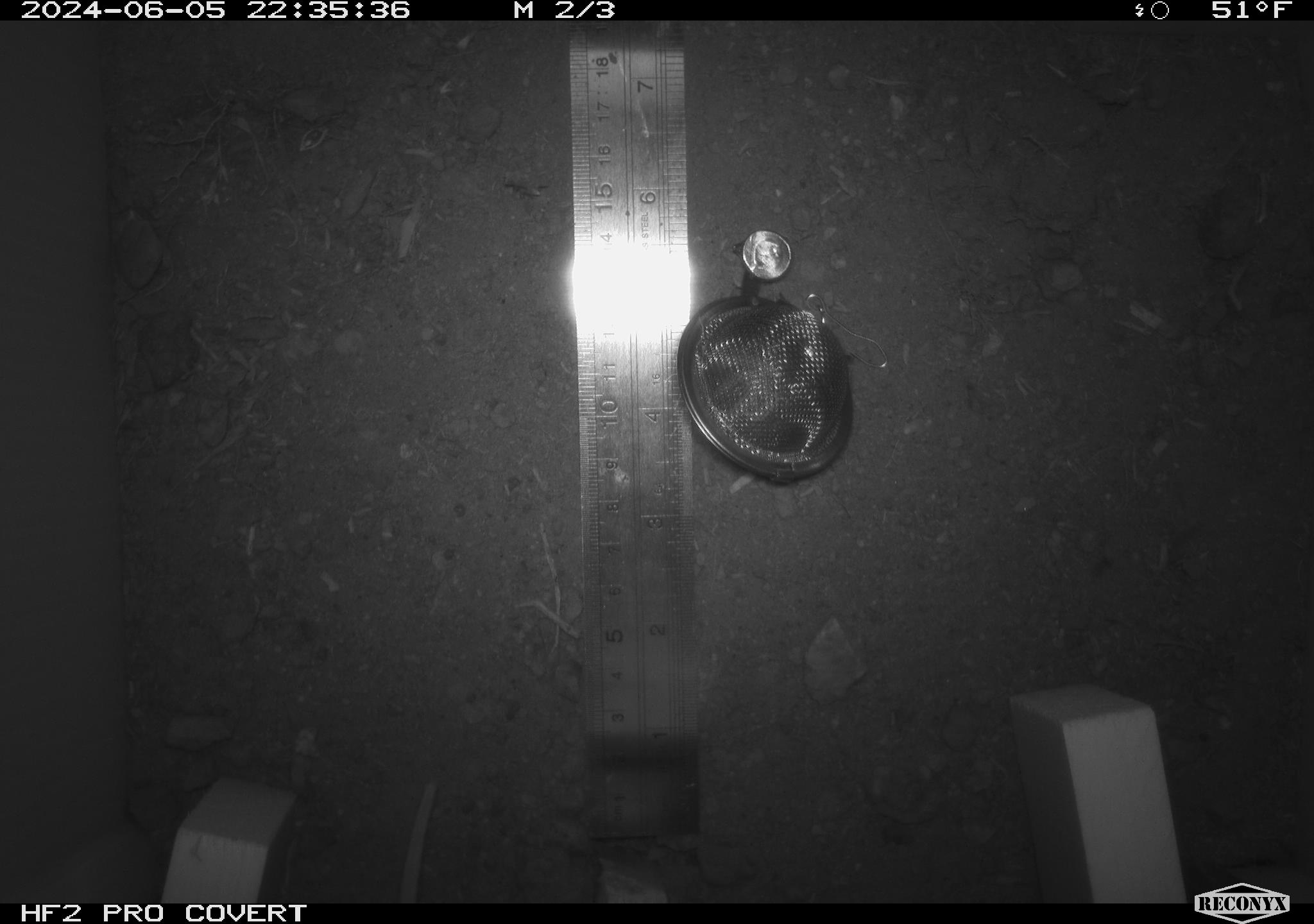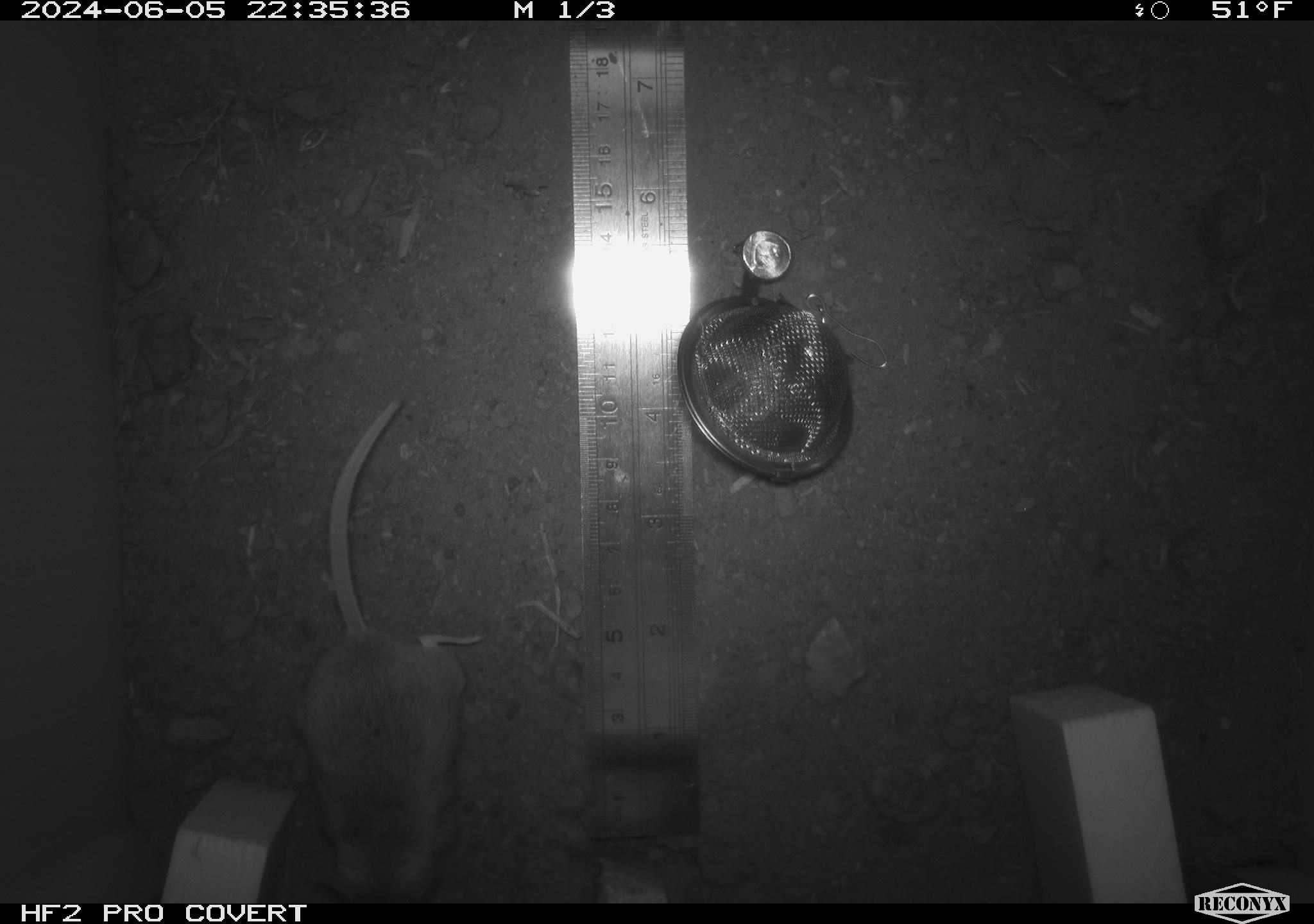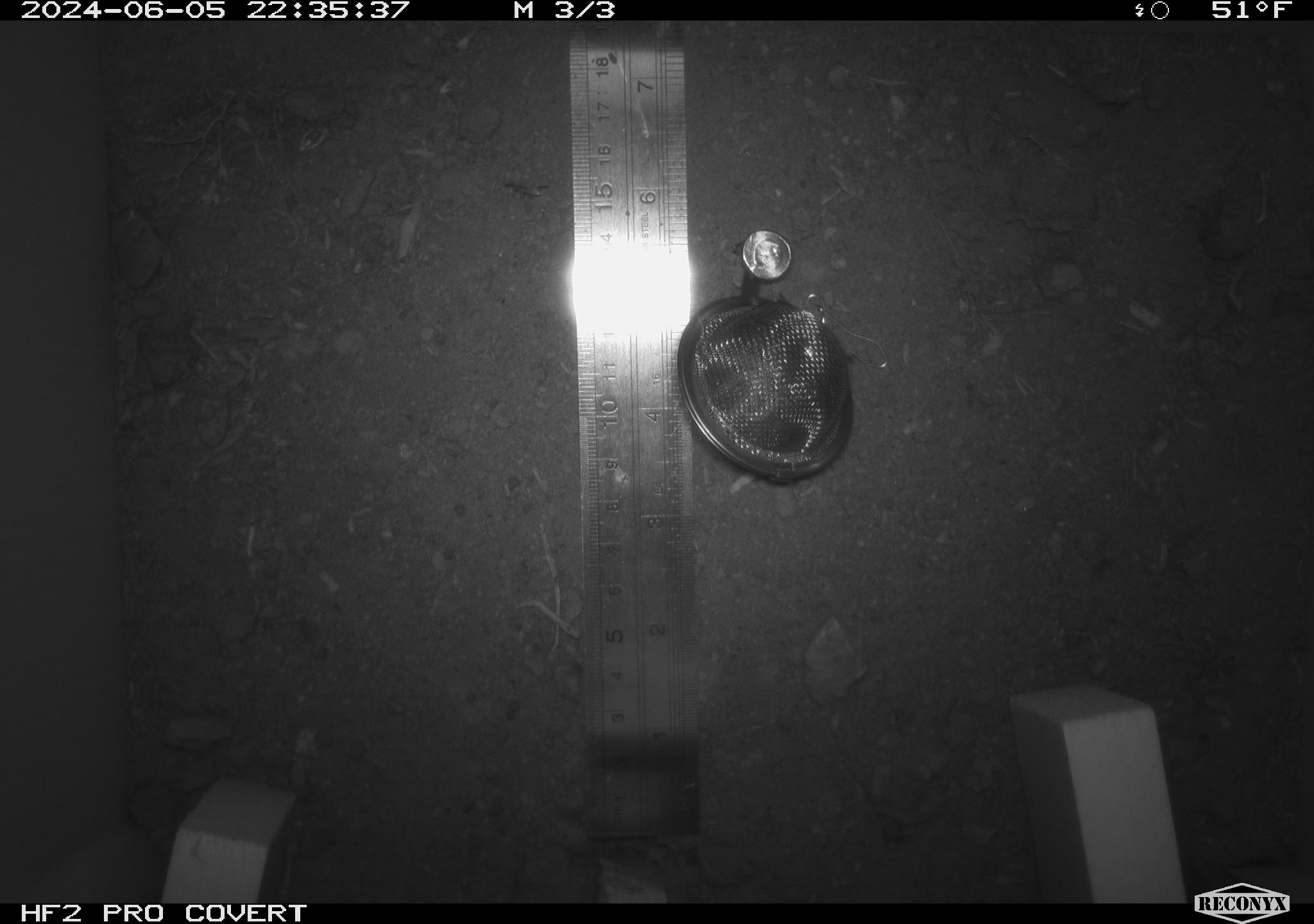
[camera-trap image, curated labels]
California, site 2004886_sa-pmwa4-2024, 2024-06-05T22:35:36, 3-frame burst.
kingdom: Animalia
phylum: Chordata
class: Mammalia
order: Rodentia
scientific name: Rodentia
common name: mouse species